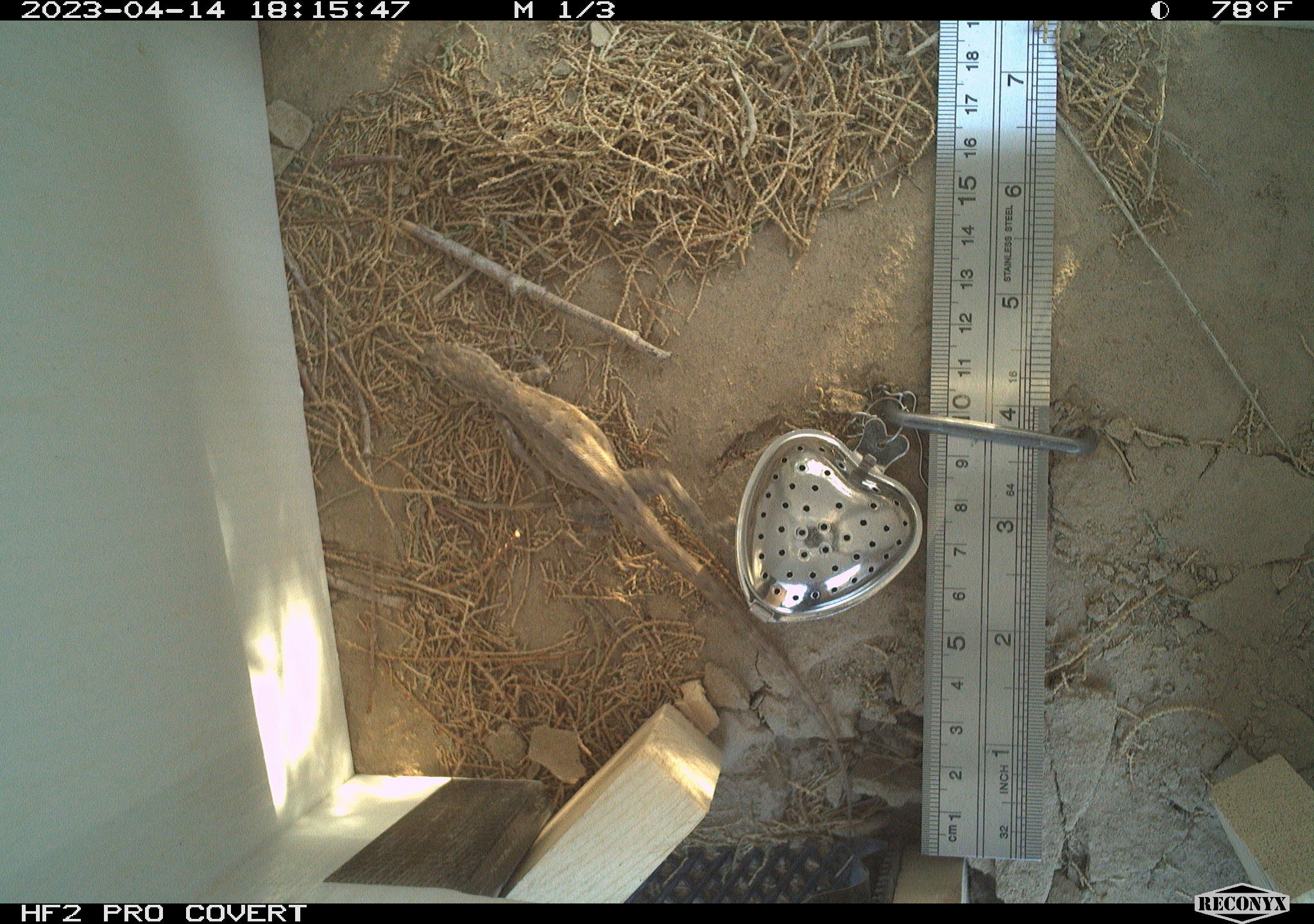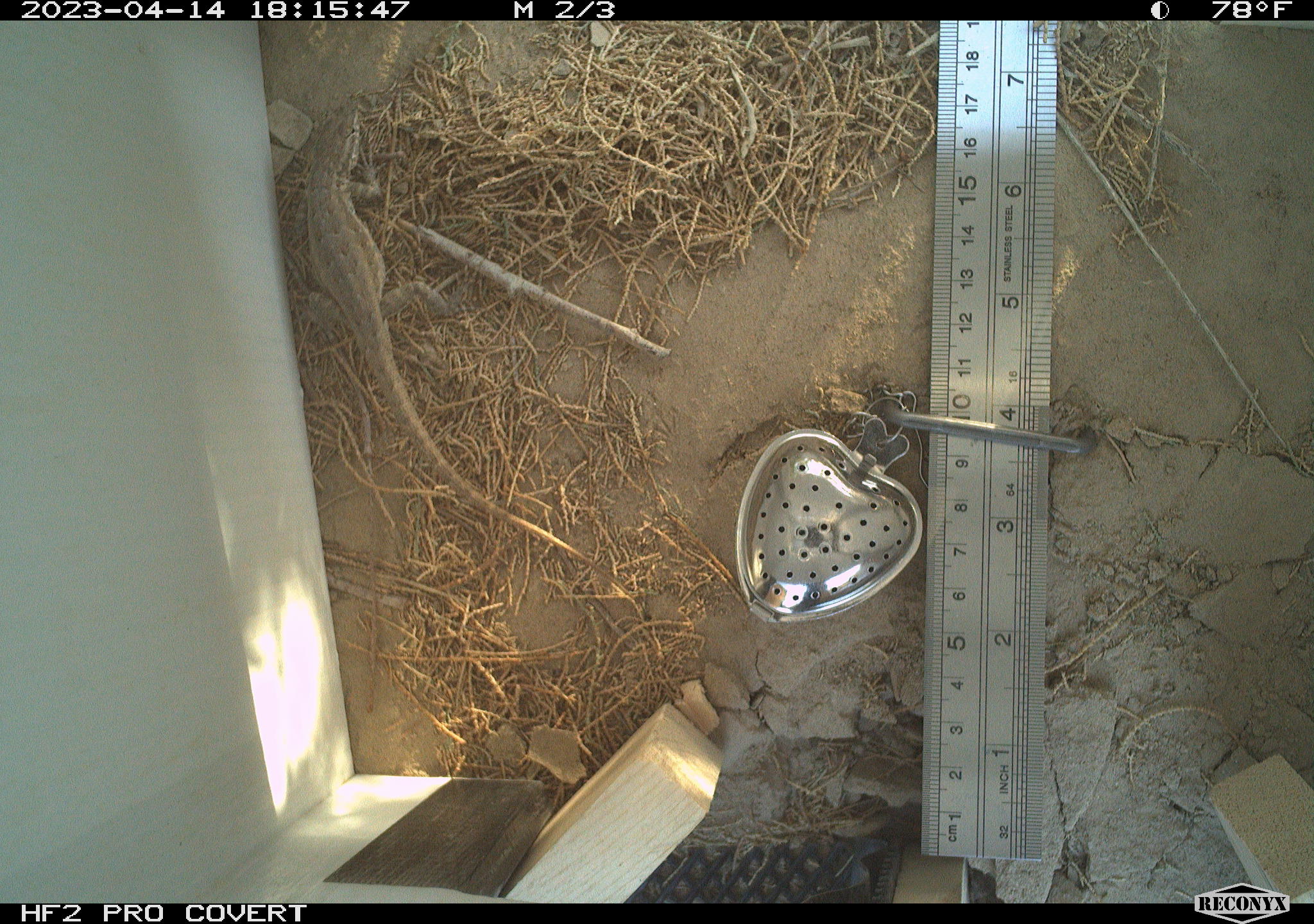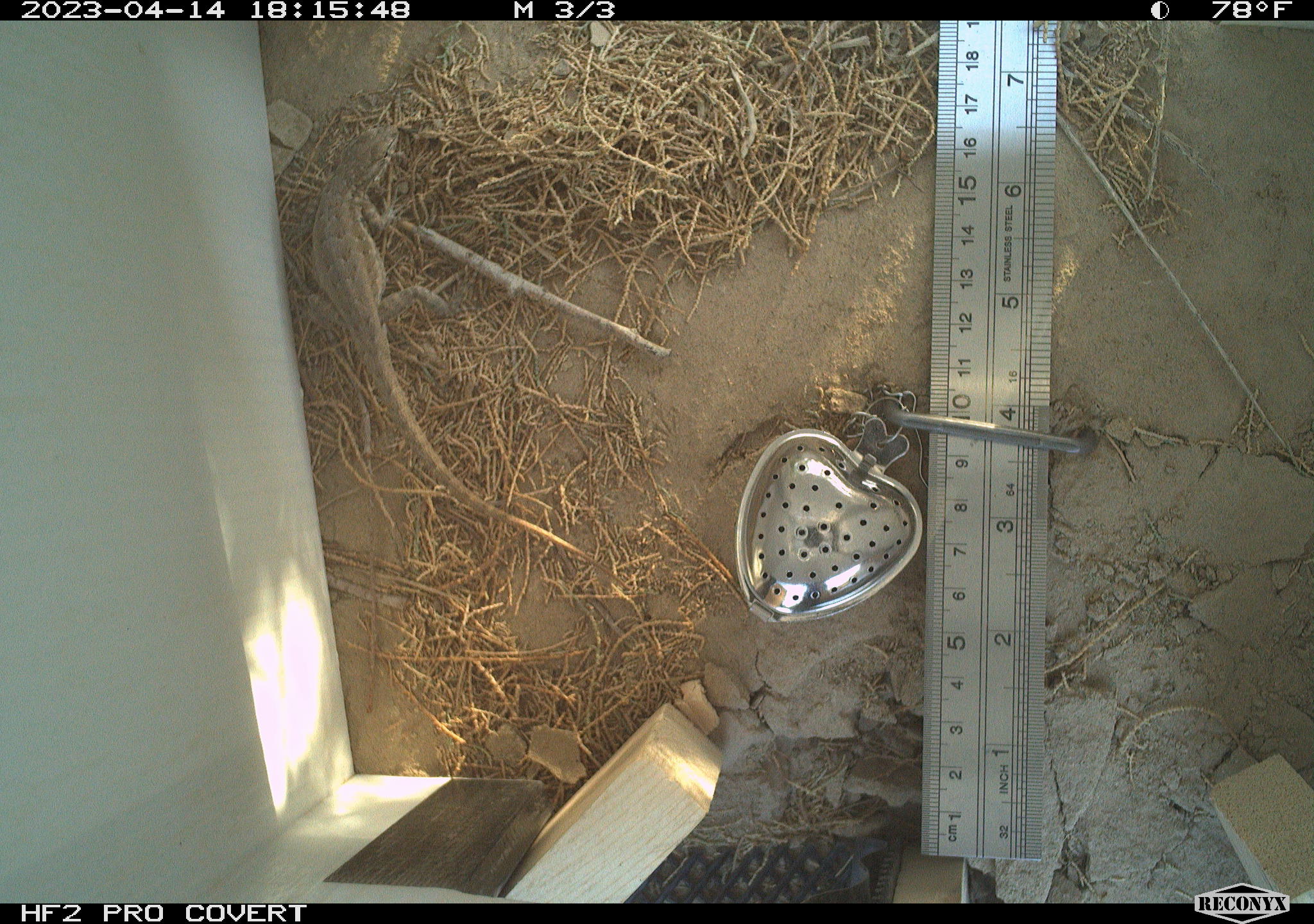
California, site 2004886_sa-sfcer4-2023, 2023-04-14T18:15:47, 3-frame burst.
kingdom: Animalia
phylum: Chordata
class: Reptilia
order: Squamata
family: Phrynosomatidae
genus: Uta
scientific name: Uta stansburiana elegans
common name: western side-blotched lizard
Western side-blotched lizard (Uta stansburiana elegans).